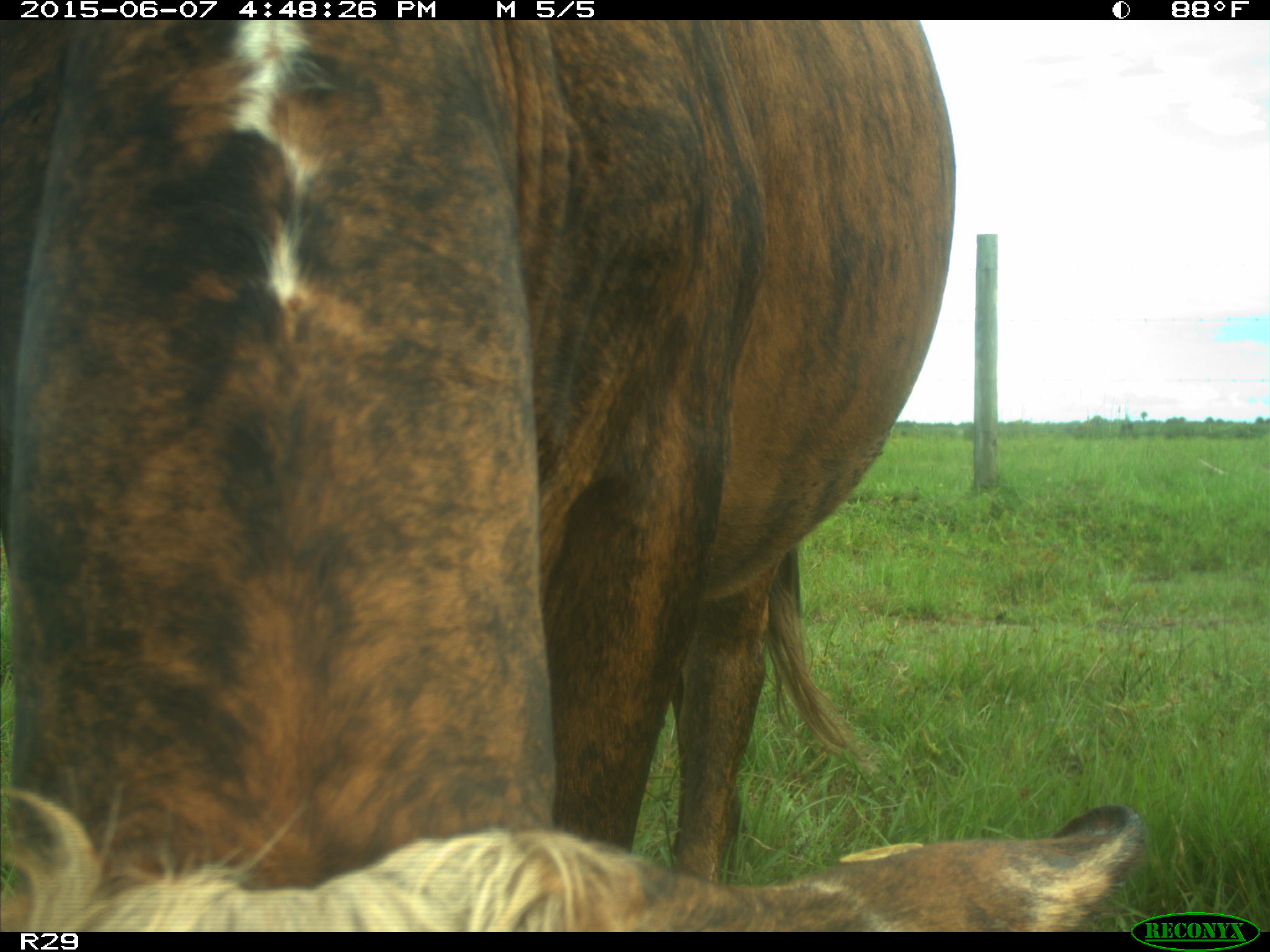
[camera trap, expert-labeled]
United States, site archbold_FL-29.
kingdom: Animalia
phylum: Chordata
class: Mammalia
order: Artiodactyla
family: Bovidae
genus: Bos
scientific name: Bos taurus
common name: domestic cow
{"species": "Bos taurus (domestic cow)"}